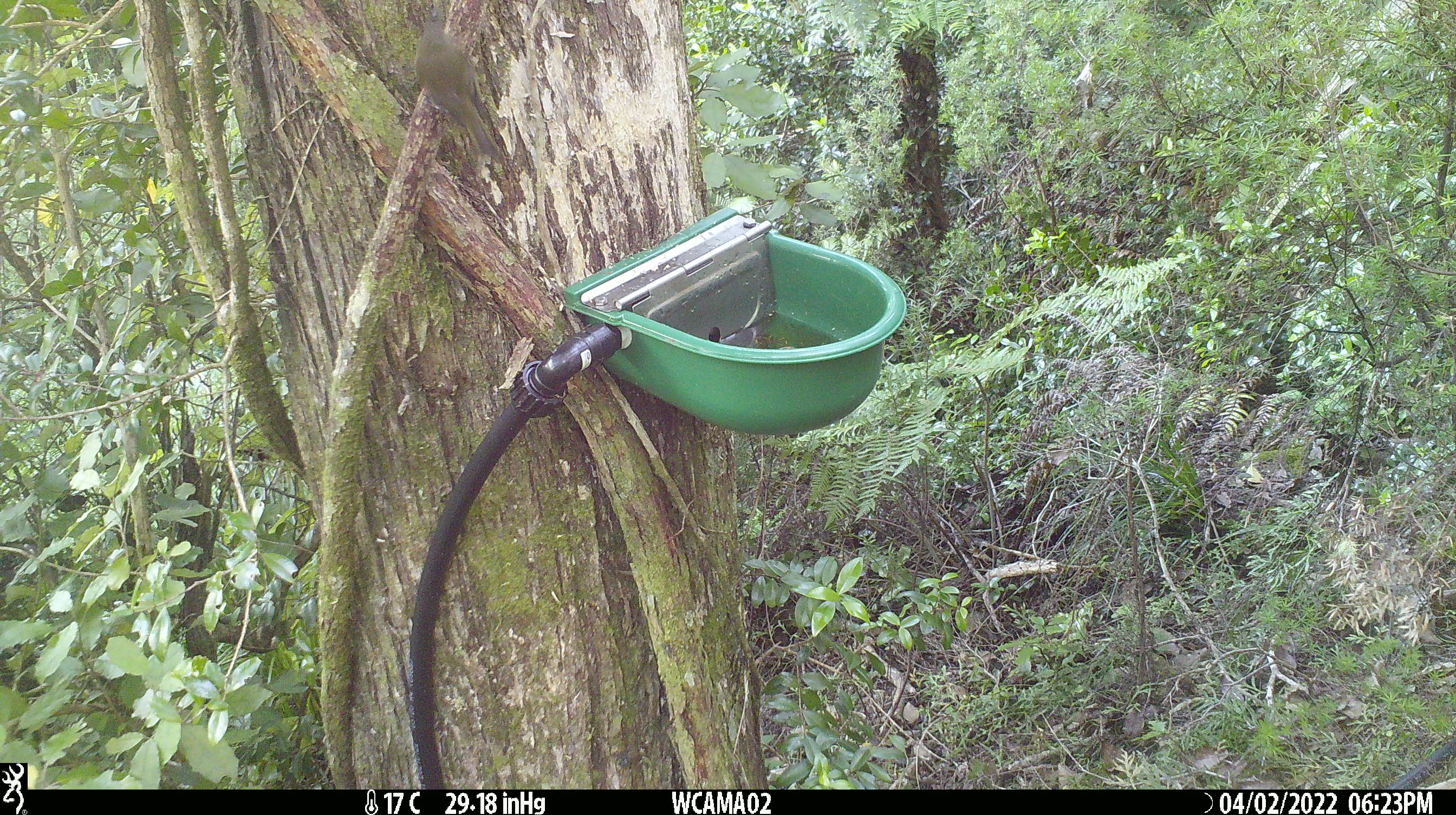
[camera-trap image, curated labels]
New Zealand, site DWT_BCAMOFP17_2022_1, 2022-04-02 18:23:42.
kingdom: Animalia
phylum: Chordata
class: Aves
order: Passeriformes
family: Meliphagidae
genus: Anthornis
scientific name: Anthornis melanura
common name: new zealand bellbird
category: bellbird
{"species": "bellbird (new zealand bellbird) (Anthornis melanura)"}